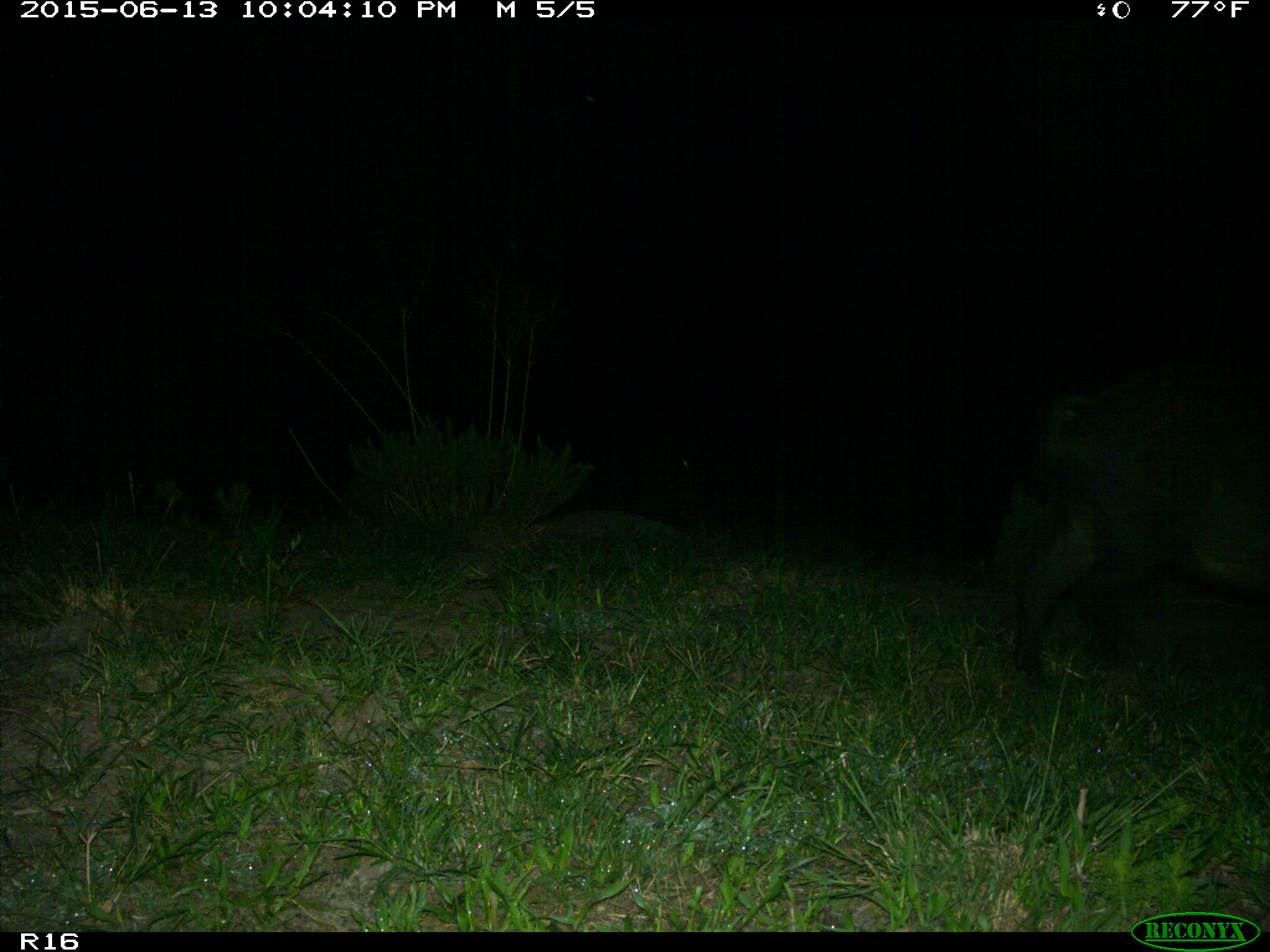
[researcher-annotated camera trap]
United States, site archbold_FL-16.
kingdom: Animalia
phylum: Chordata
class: Mammalia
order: Artiodactyla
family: Suidae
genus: Sus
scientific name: Sus scrofa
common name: wild boar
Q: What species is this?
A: Sus scrofa (wild boar).